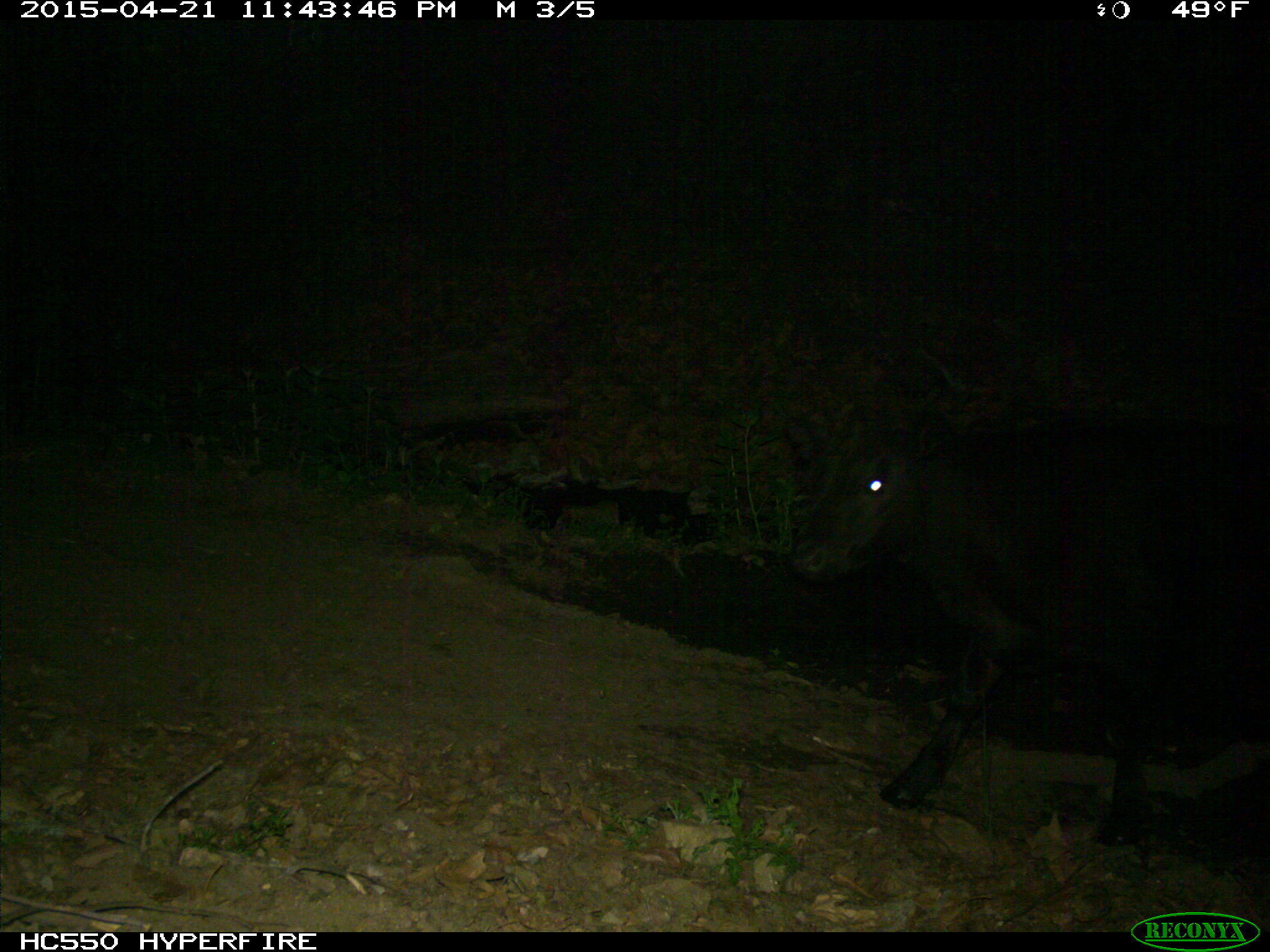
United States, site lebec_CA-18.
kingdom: Animalia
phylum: Chordata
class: Mammalia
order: Artiodactyla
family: Bovidae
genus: Bos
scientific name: Bos taurus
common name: domestic cow